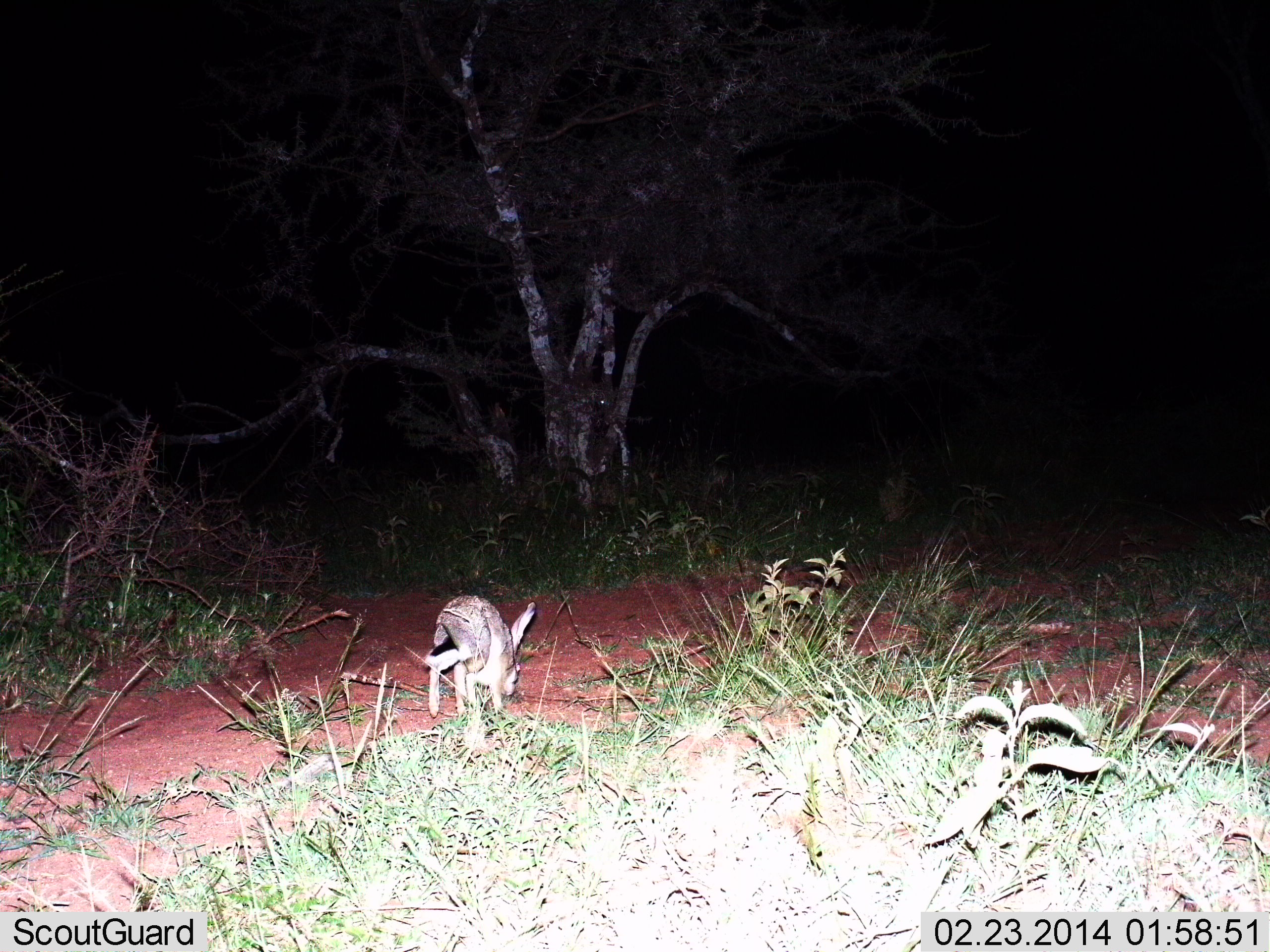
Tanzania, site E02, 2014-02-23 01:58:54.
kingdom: Animalia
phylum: Chordata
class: Mammalia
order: Lagomorpha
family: Leporidae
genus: Lepus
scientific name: Lepus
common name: hare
Hare (Lepus), count 1. Behavior (volunteer vote fractions): standing 0%, resting 0%, moving 90%, interacting 0%. Young present (vote fraction): 0%. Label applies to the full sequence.